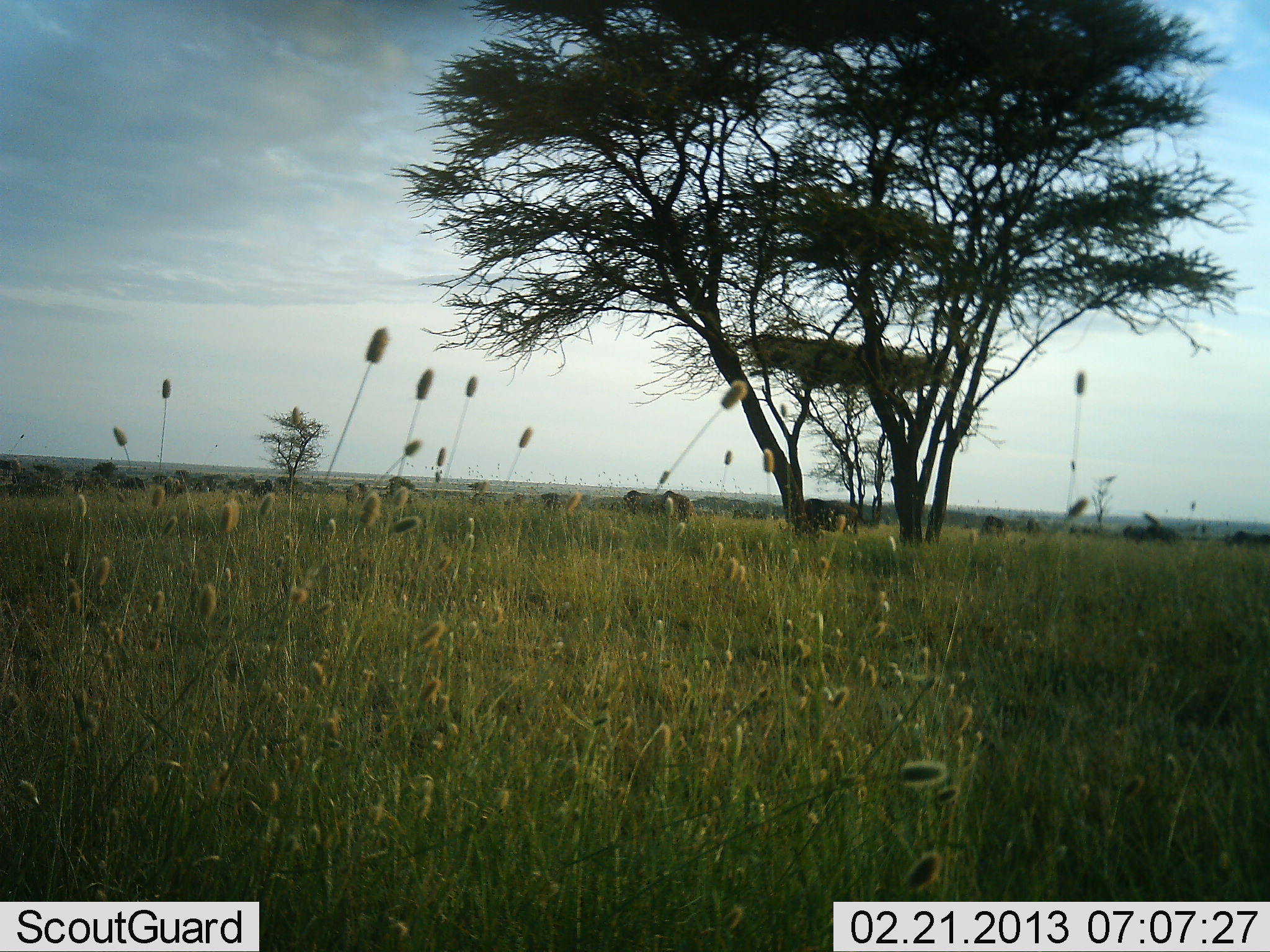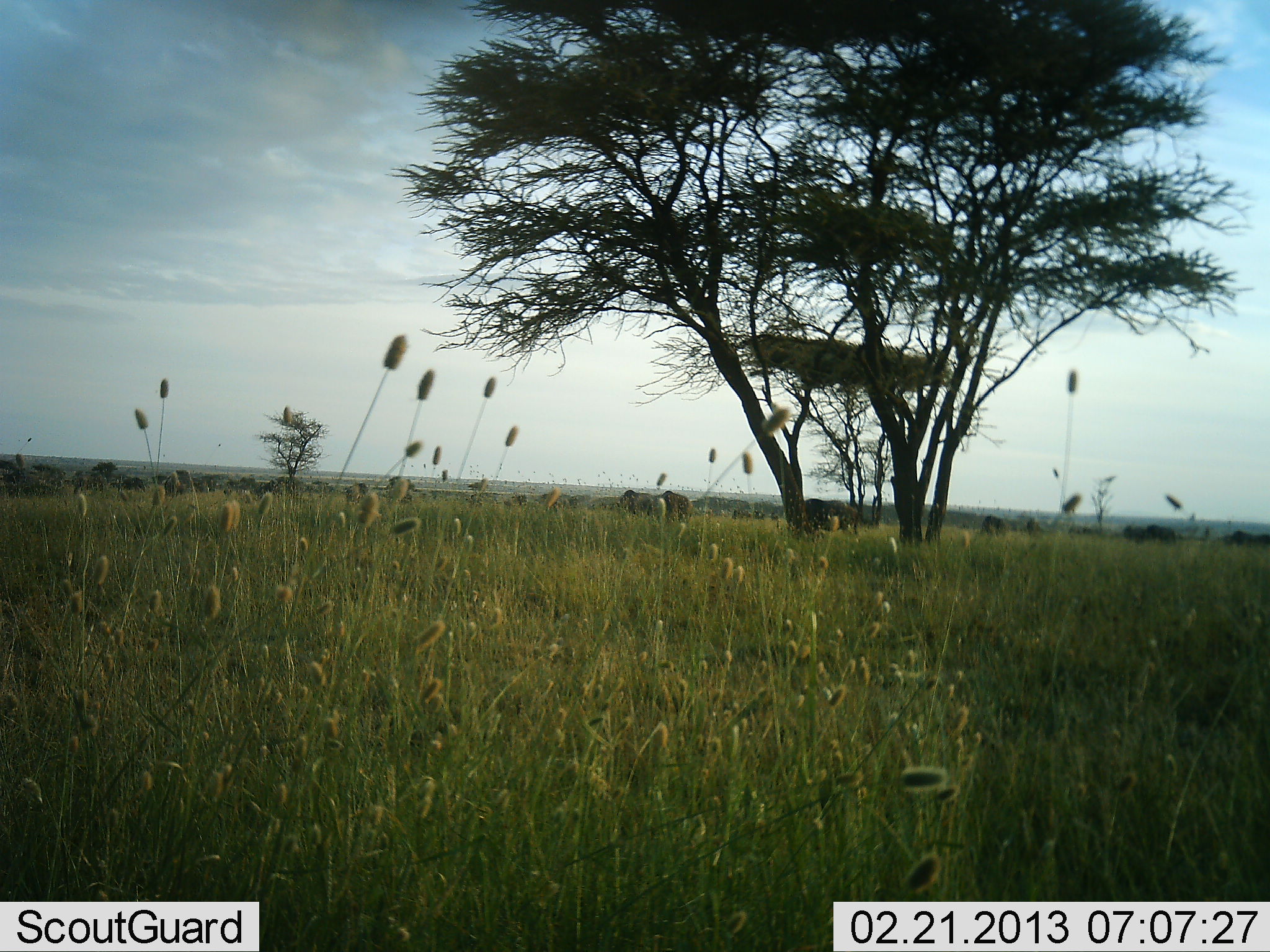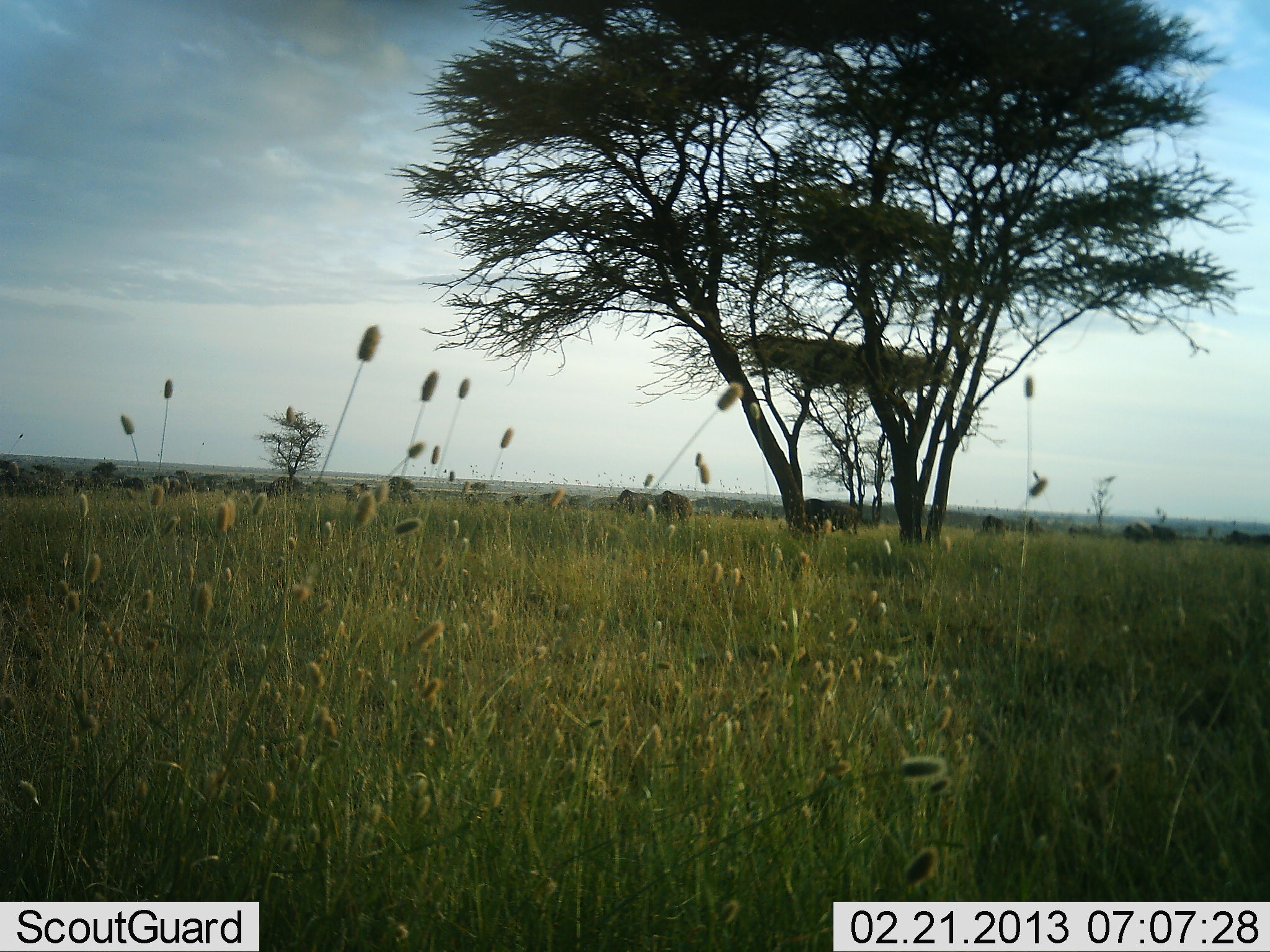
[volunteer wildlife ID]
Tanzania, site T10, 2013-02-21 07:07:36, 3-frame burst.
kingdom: Animalia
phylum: Chordata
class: Mammalia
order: Artiodactyla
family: Bovidae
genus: Connochaetes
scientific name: Connochaetes taurinus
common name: blue wildebeest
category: wildebeest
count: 11-50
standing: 50%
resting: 0%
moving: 20%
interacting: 0%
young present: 0%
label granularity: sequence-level